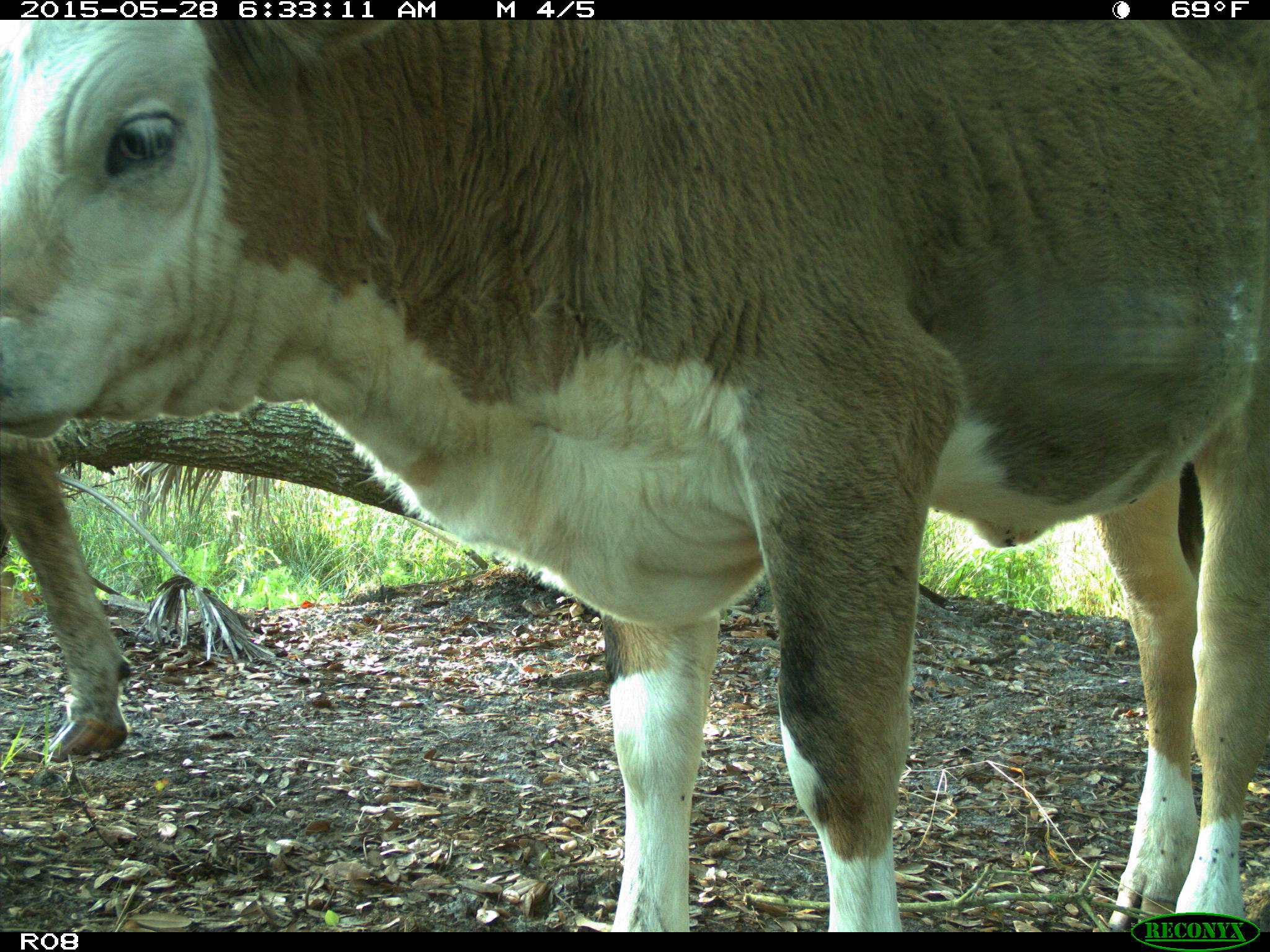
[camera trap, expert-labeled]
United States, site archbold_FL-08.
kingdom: Animalia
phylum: Chordata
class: Mammalia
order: Artiodactyla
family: Bovidae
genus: Bos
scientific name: Bos taurus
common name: domestic cow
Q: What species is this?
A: Bos taurus (domestic cow).